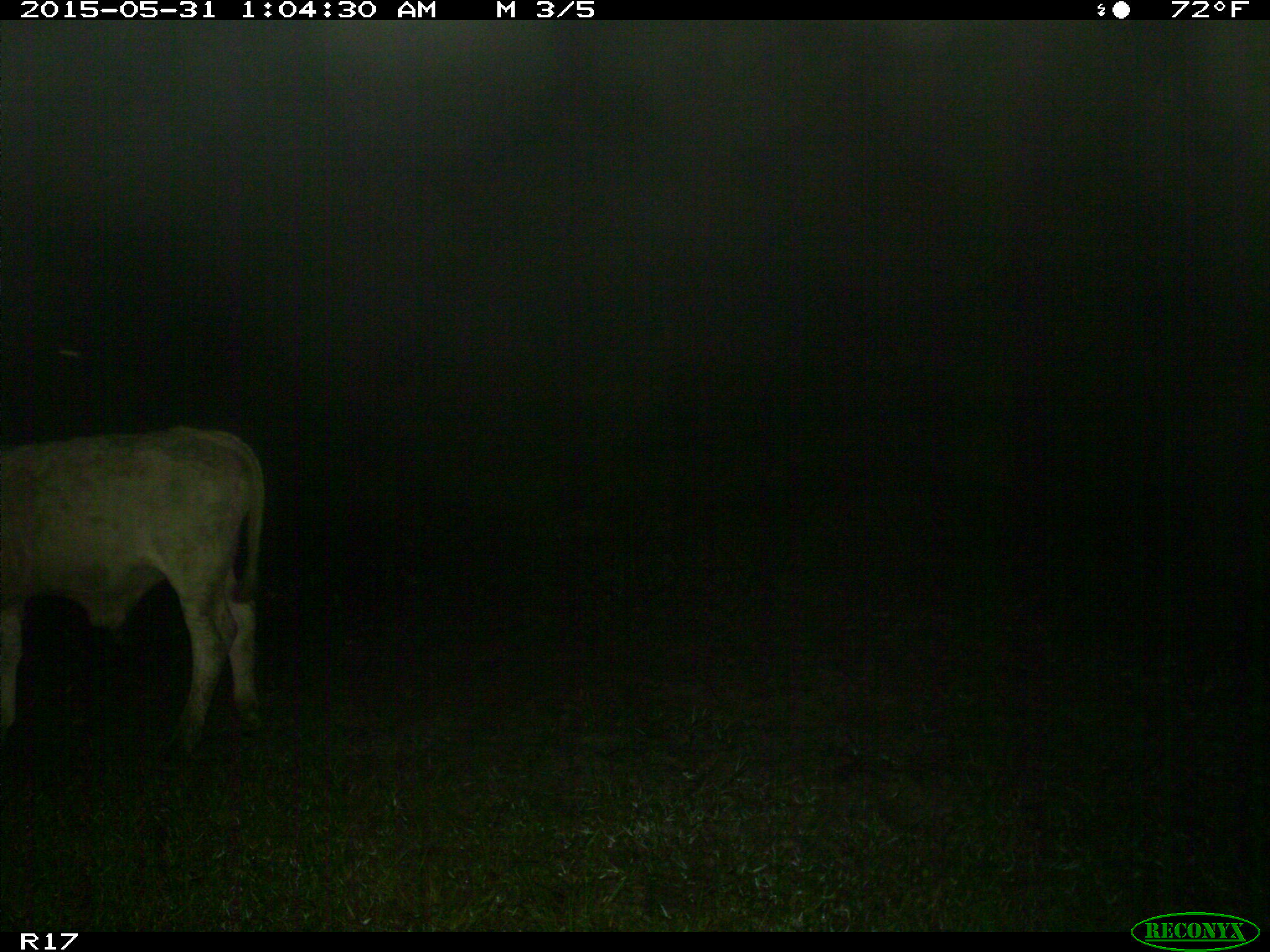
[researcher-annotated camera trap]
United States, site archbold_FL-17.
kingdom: Animalia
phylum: Chordata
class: Mammalia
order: Artiodactyla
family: Bovidae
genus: Bos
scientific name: Bos taurus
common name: domestic cow